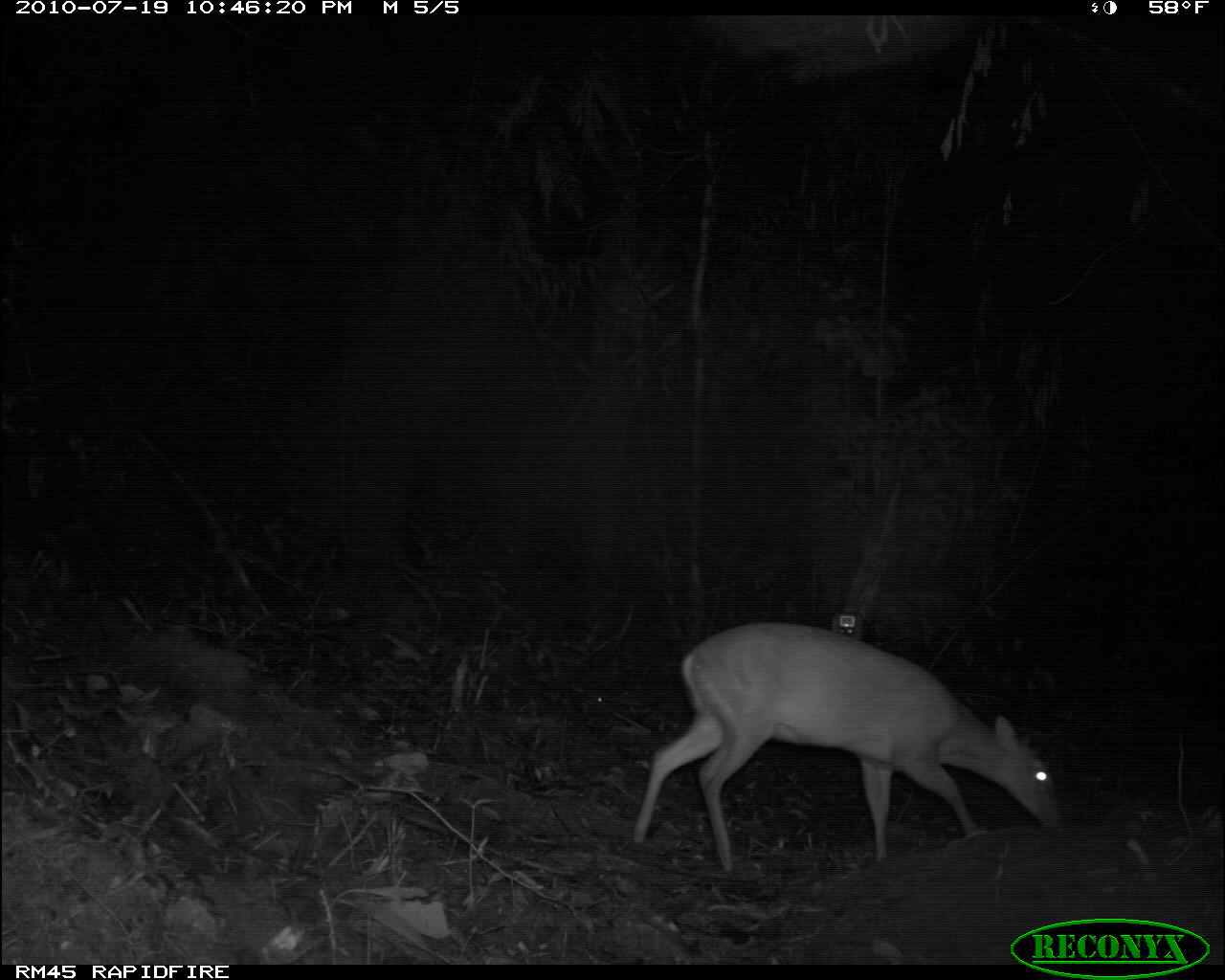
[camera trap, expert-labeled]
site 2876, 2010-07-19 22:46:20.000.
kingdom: Animalia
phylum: Chordata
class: Mammalia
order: Artiodactyla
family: Cervidae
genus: Muntiacus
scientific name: Muntiacus muntjak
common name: southern red muntjac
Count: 1.